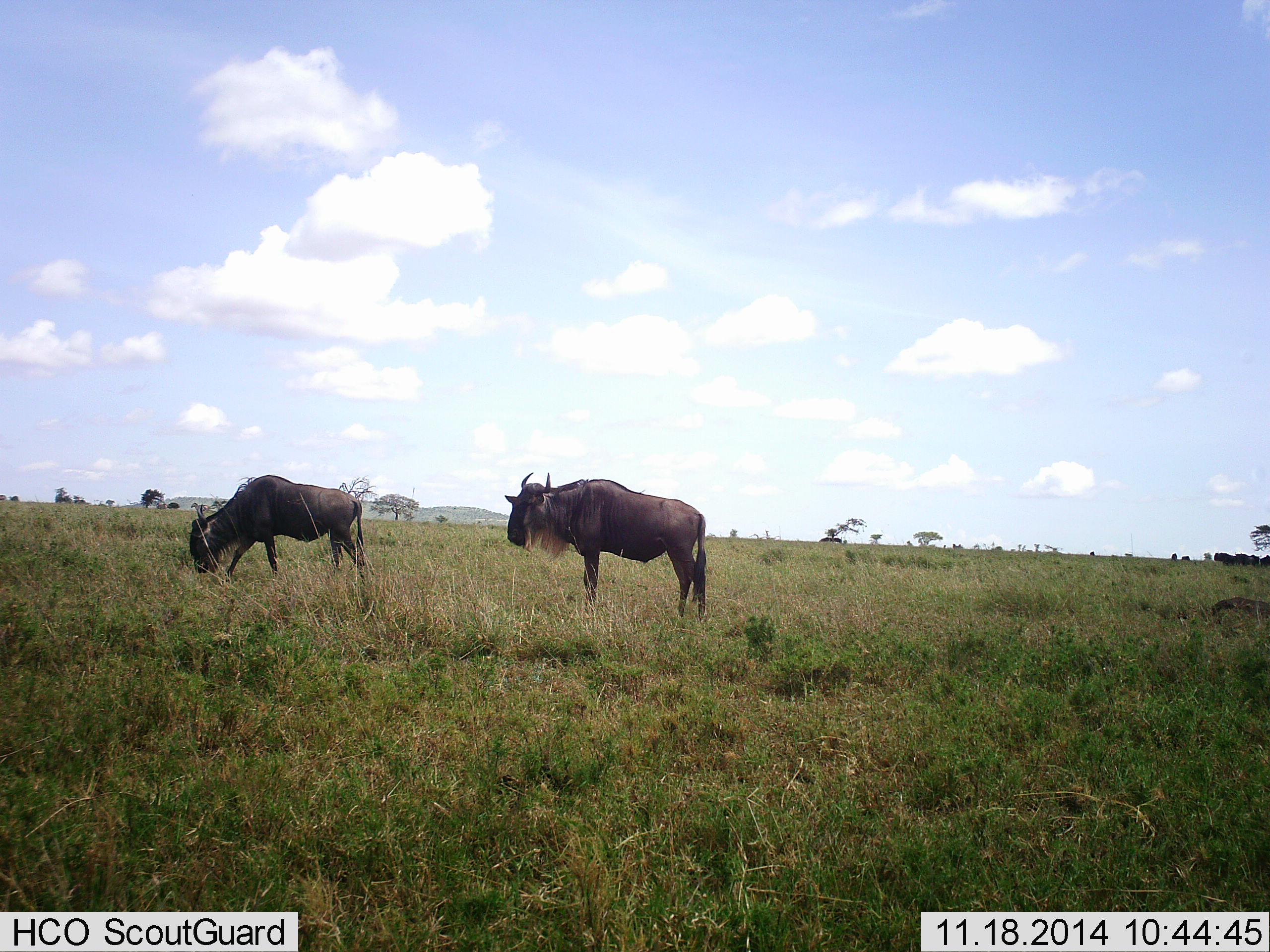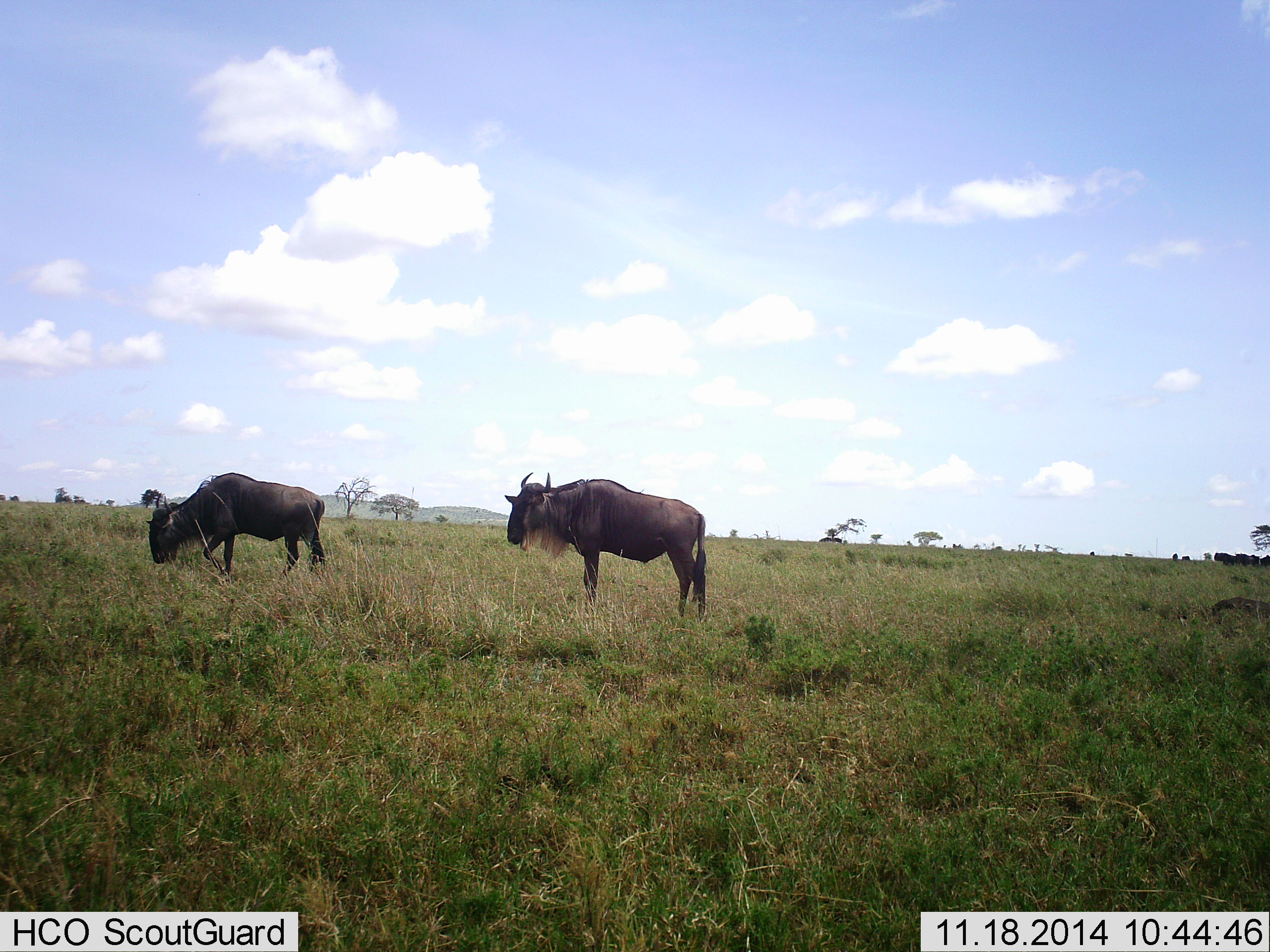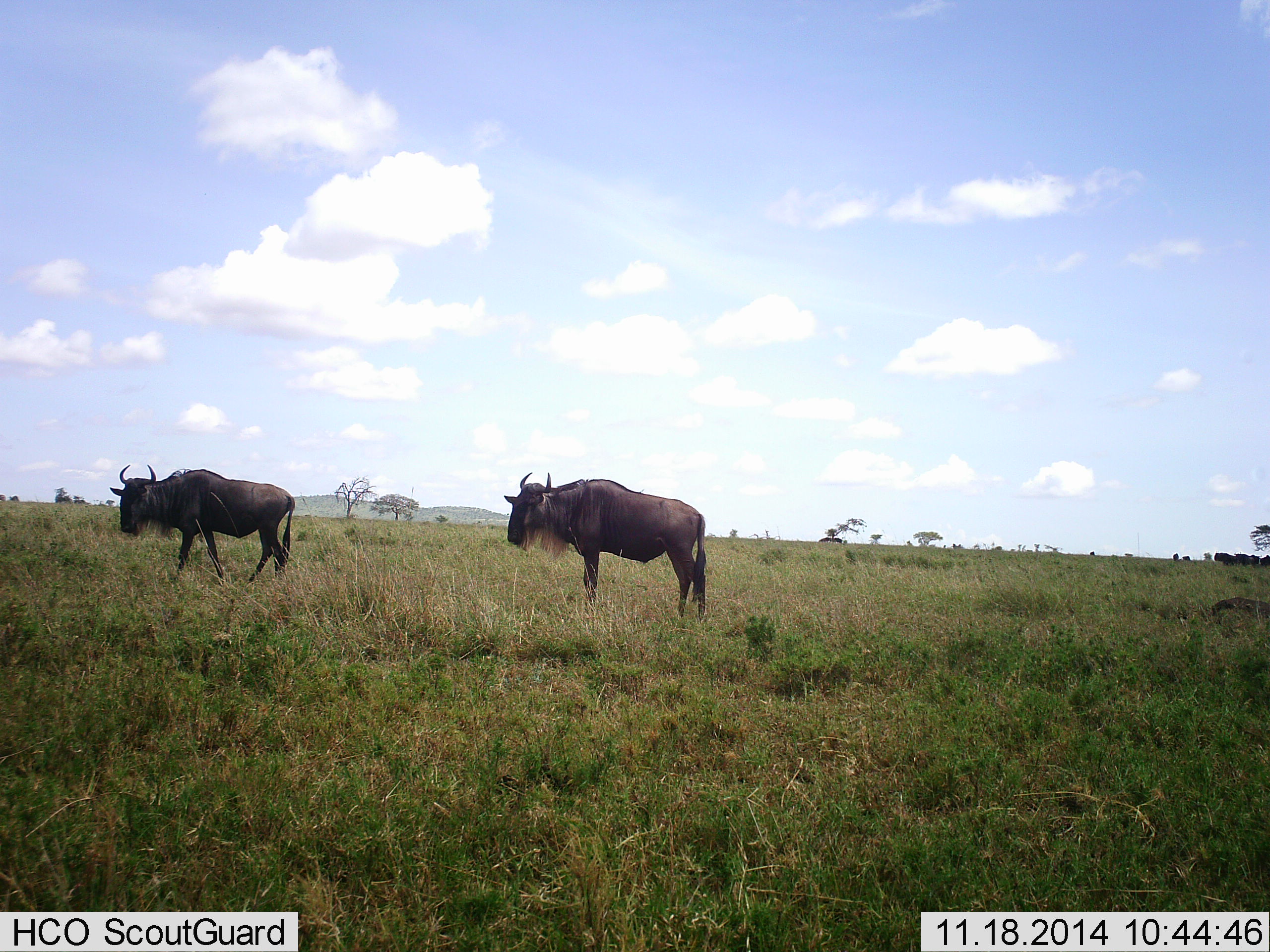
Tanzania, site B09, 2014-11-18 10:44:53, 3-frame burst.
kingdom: Animalia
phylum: Chordata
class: Mammalia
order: Artiodactyla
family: Bovidae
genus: Connochaetes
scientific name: Connochaetes taurinus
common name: blue wildebeest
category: wildebeest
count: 2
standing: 90%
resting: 0%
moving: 30%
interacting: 0%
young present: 0%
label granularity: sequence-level